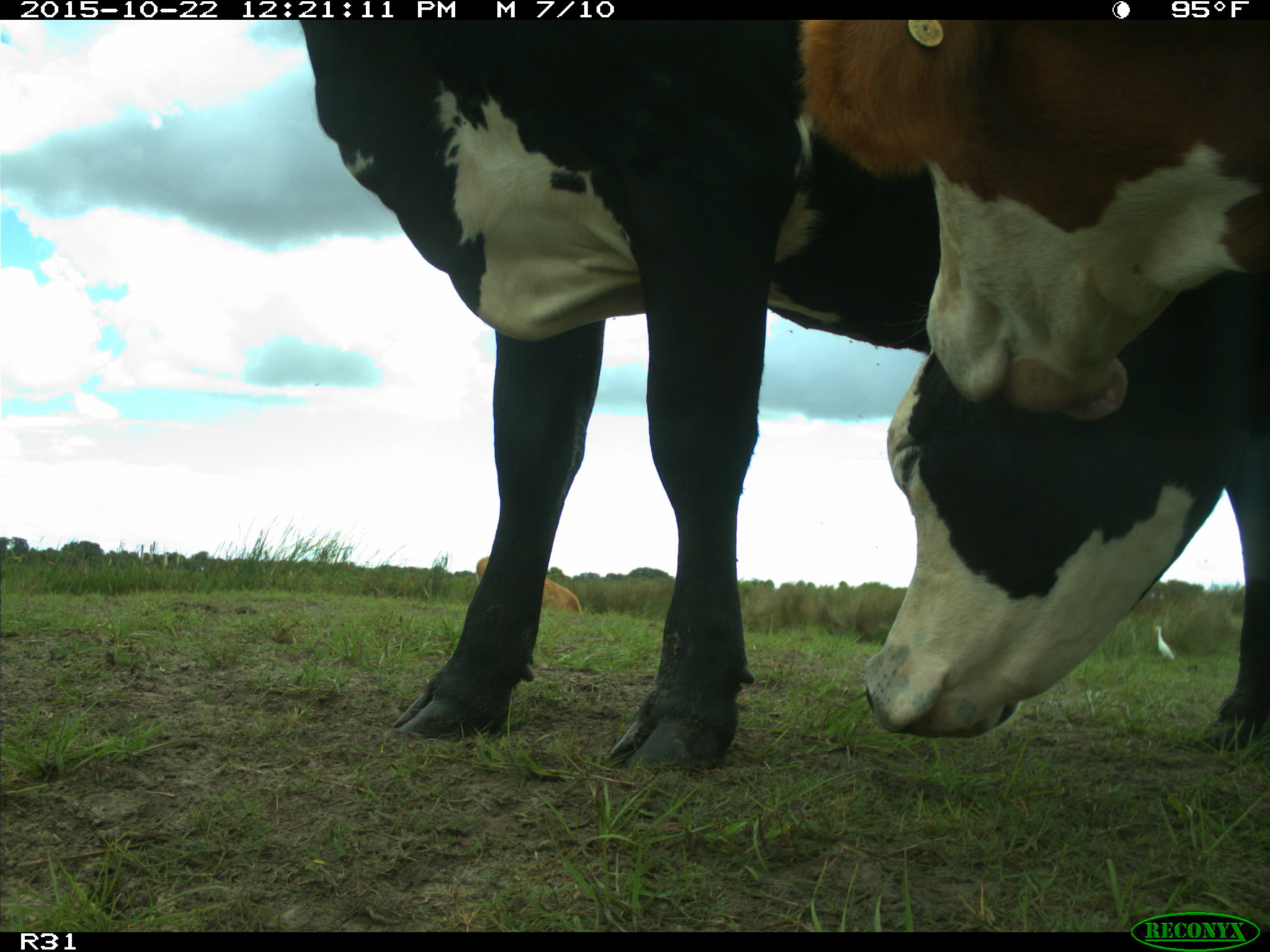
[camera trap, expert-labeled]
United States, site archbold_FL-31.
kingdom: Animalia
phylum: Chordata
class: Mammalia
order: Artiodactyla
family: Bovidae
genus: Bos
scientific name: Bos taurus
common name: domestic cow